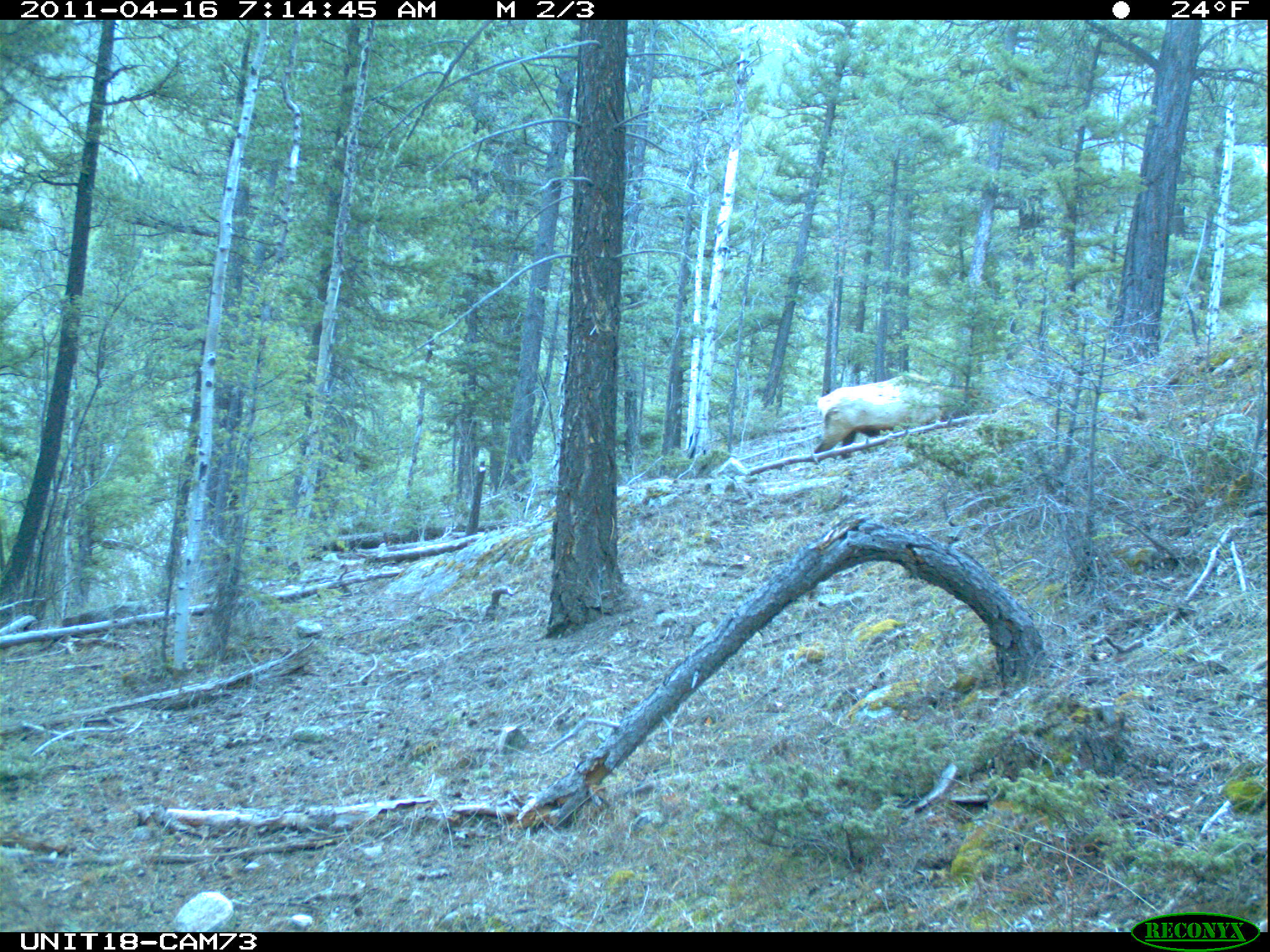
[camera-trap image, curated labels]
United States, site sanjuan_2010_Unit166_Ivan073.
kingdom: Animalia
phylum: Chordata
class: Mammalia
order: Artiodactyla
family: Cervidae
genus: Cervus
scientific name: Cervus elaphus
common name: red deer